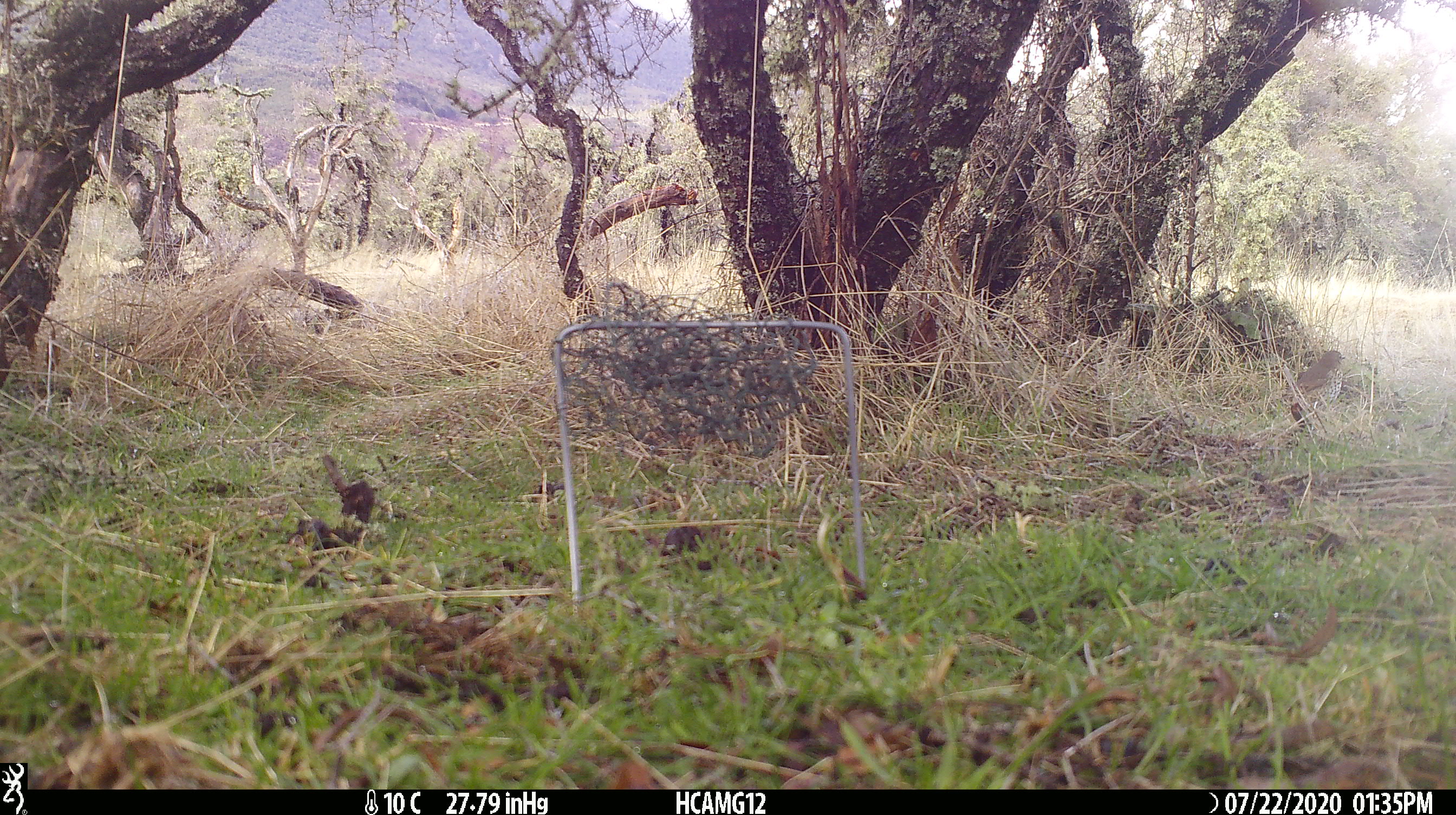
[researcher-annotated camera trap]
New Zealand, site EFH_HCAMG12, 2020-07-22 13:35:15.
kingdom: Animalia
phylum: Chordata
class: Aves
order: Passeriformes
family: Turdidae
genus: Turdus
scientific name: Turdus philomelos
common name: song thrush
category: thrush